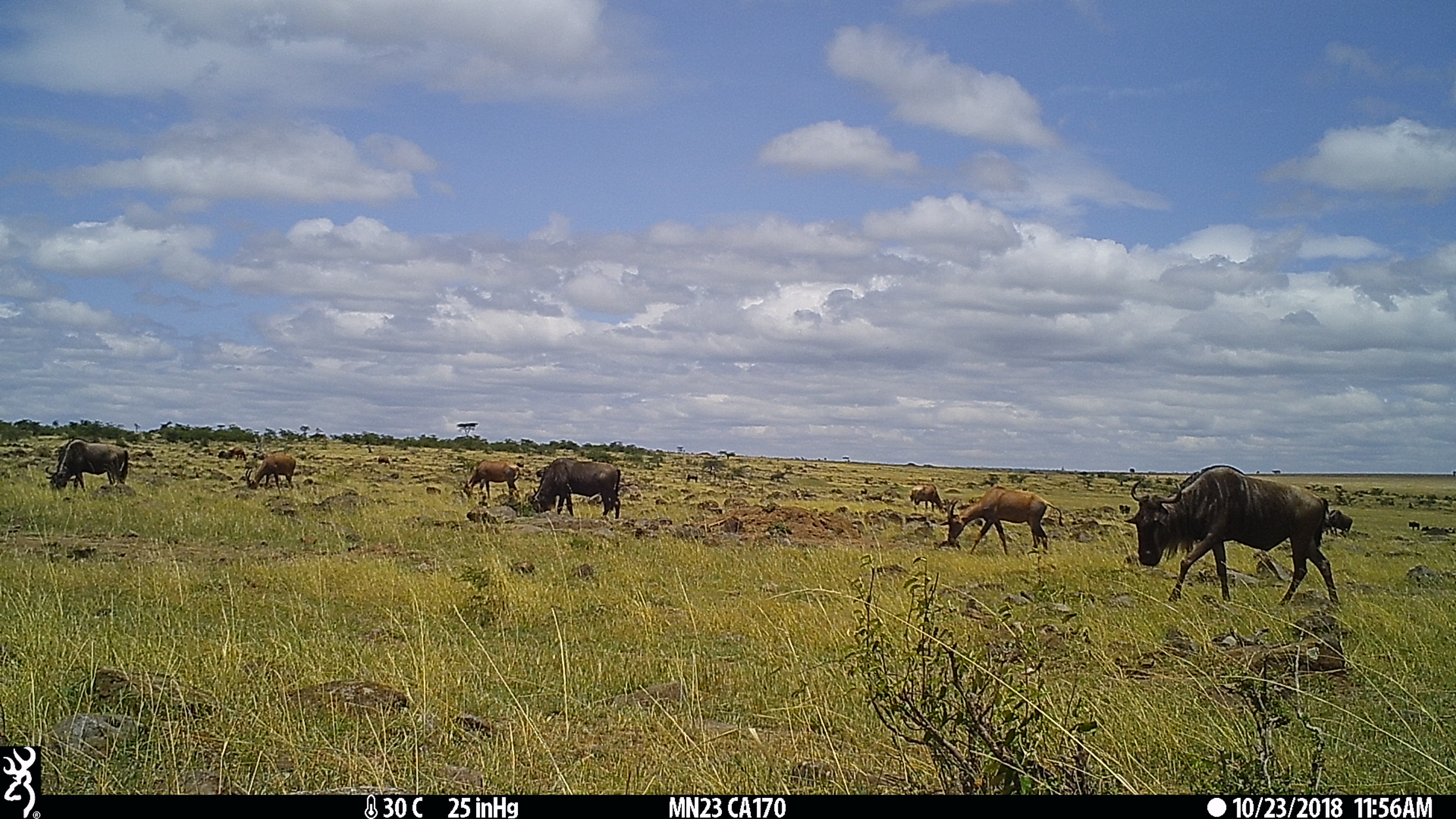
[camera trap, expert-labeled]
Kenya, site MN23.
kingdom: Animalia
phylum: Chordata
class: Mammalia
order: Artiodactyla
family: Bovidae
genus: Connochaetes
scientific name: Connochaetes taurinus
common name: blue wildebeest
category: wildebeest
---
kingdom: Animalia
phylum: Chordata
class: Mammalia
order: Artiodactyla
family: Bovidae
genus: Damaliscus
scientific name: Damaliscus lunatus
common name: topi